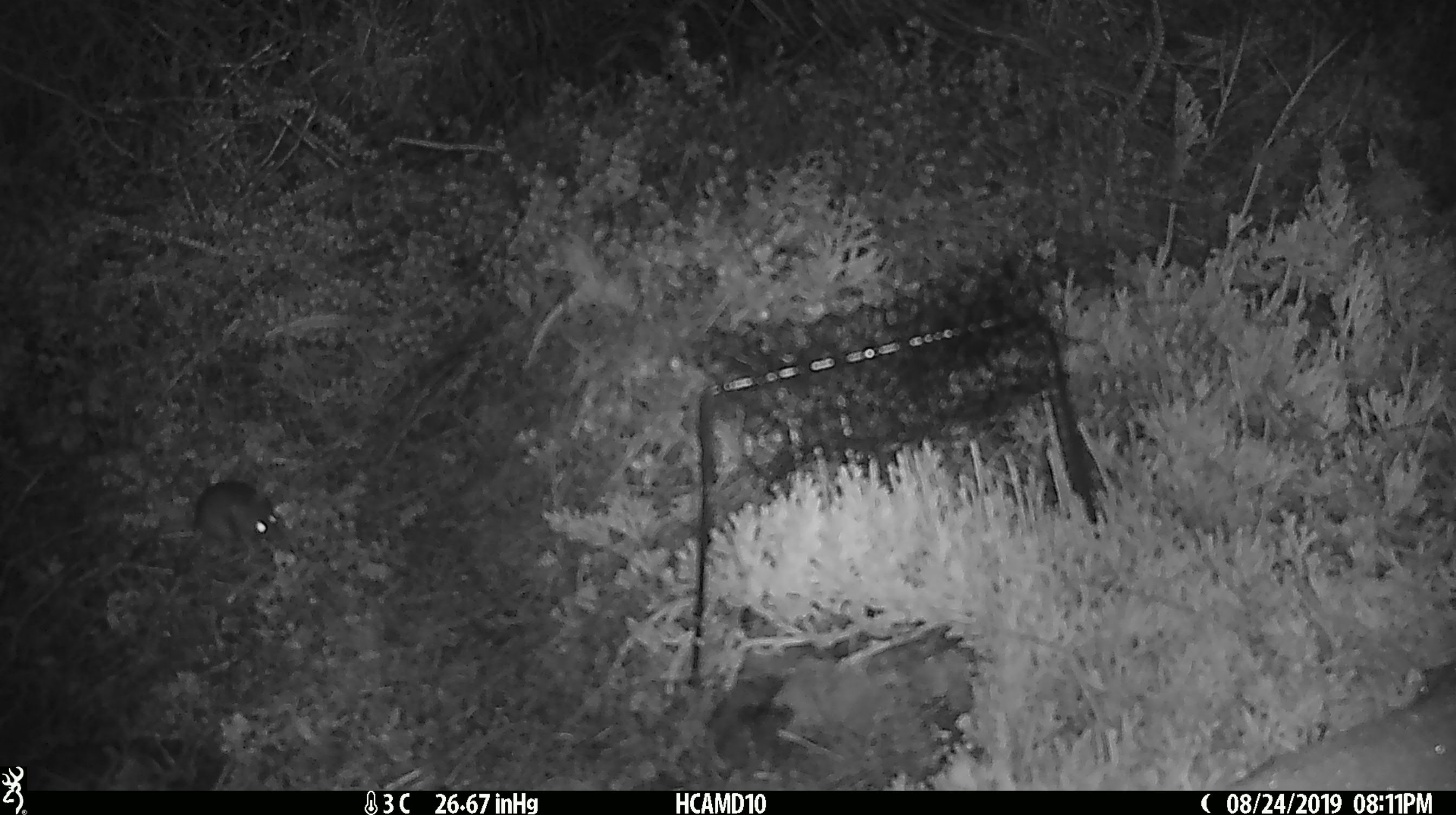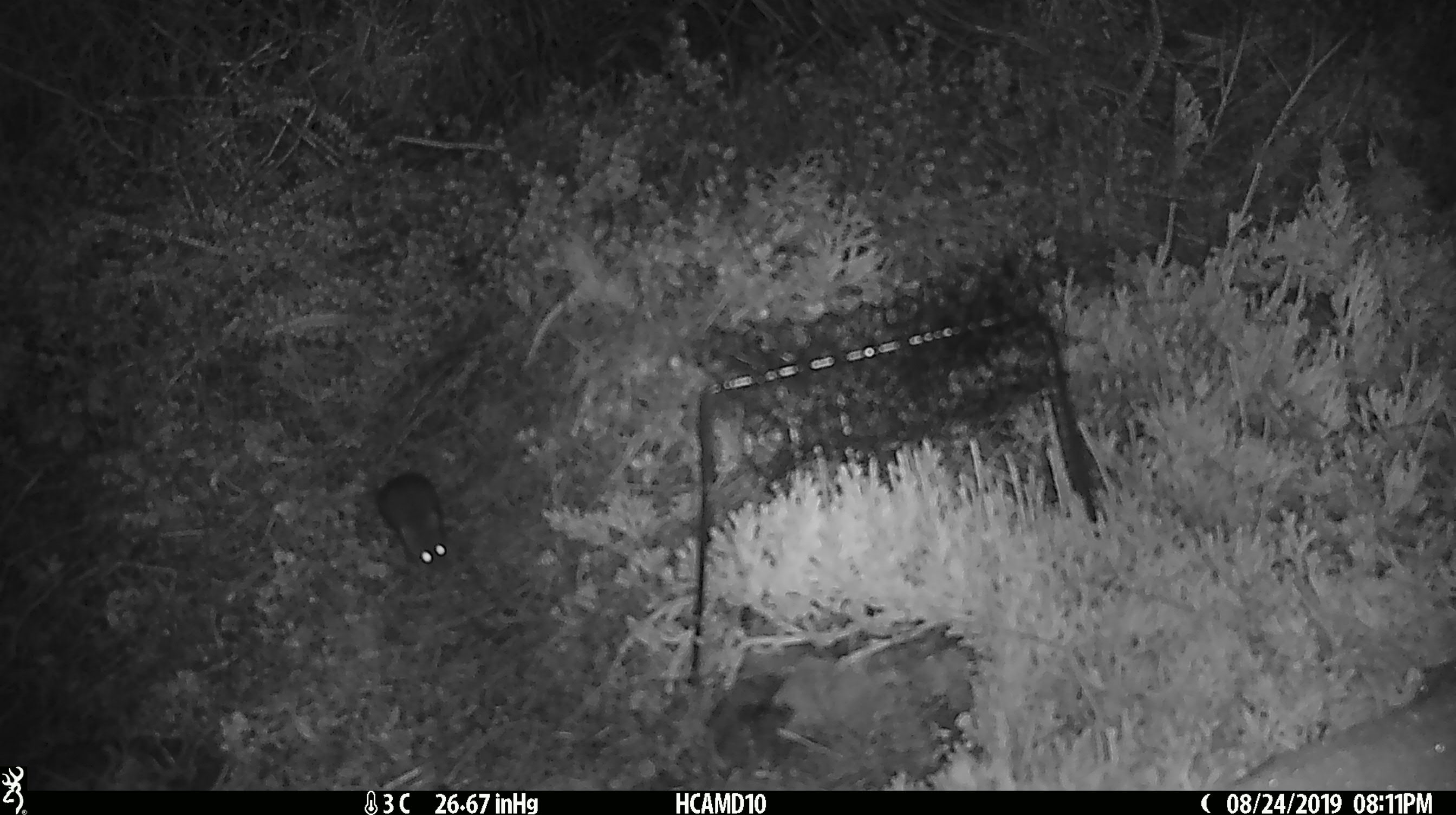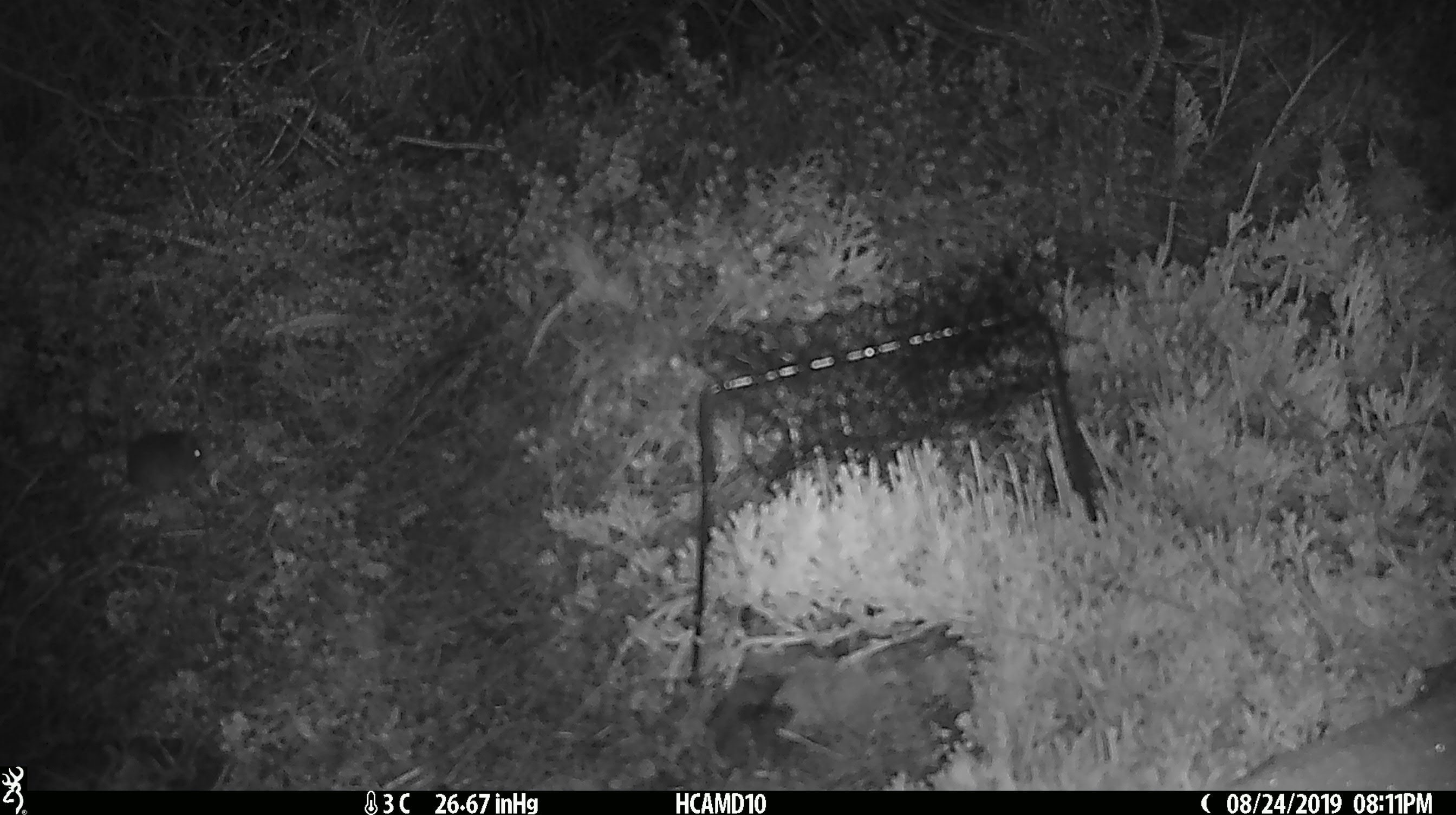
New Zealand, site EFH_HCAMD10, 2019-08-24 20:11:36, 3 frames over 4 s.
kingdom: Animalia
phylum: Chordata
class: Mammalia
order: Rodentia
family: Muridae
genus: Mus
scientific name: Mus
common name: mouse